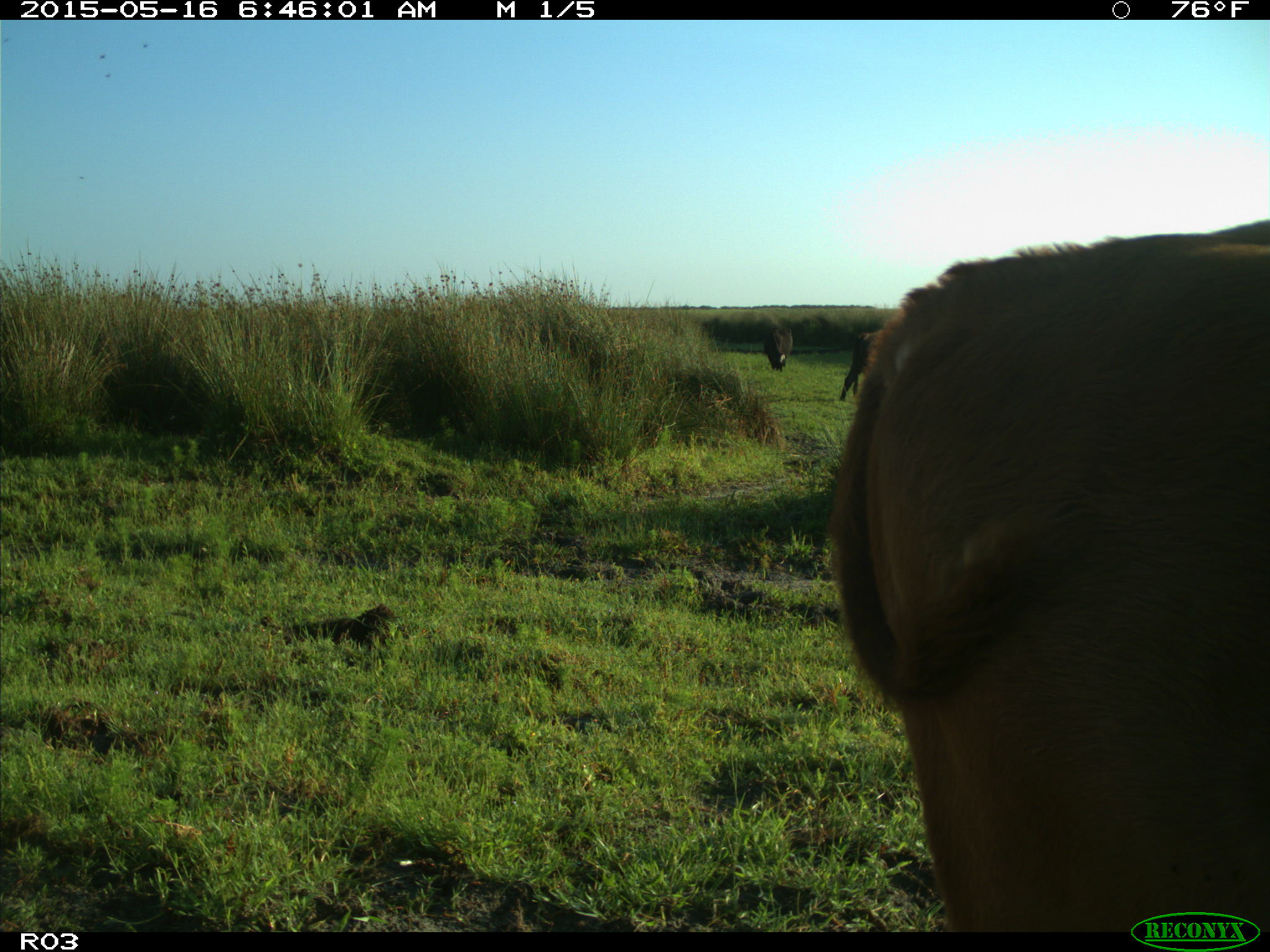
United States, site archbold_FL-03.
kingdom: Animalia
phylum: Chordata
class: Mammalia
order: Artiodactyla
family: Bovidae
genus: Bos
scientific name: Bos taurus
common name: domestic cow